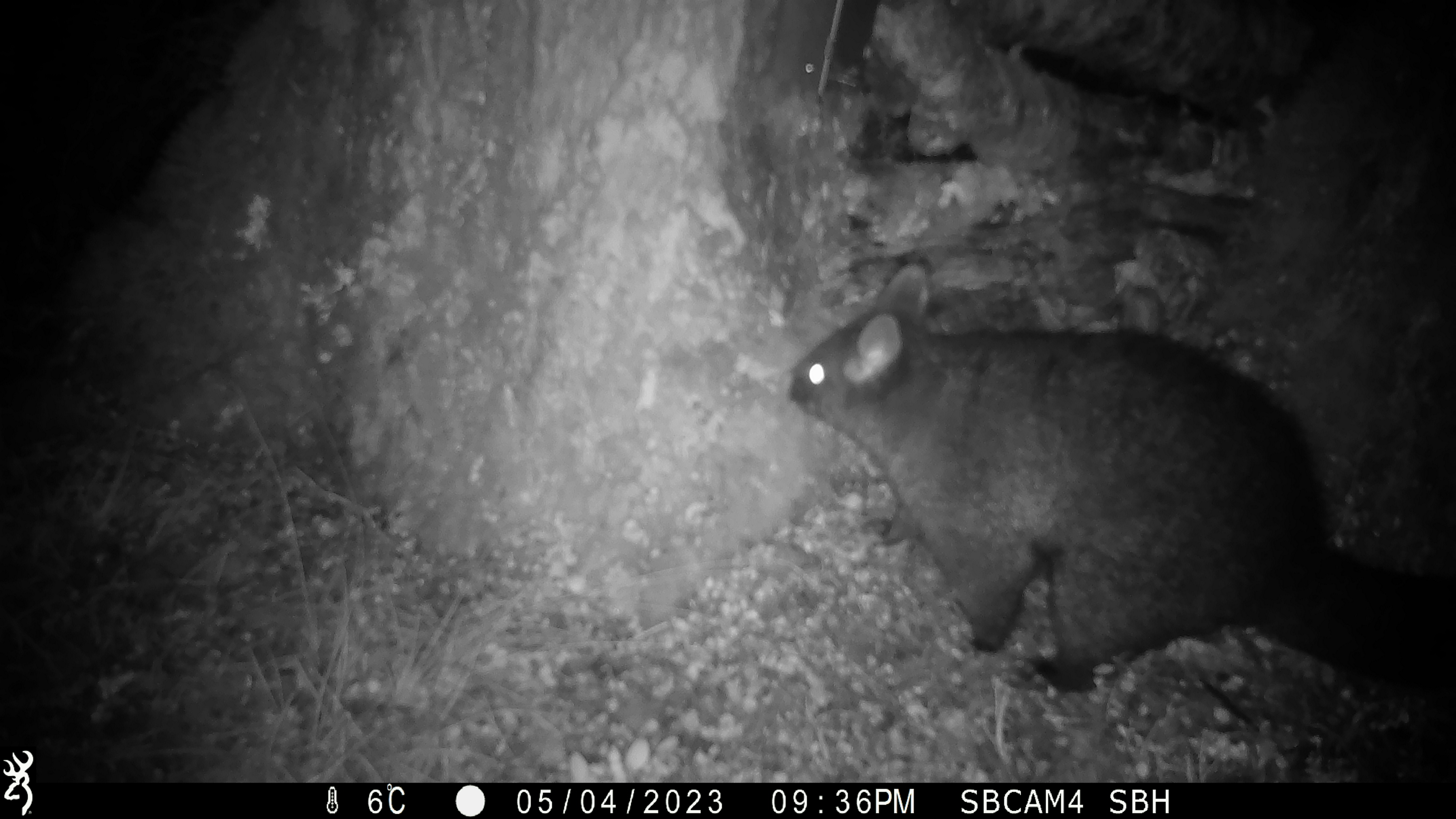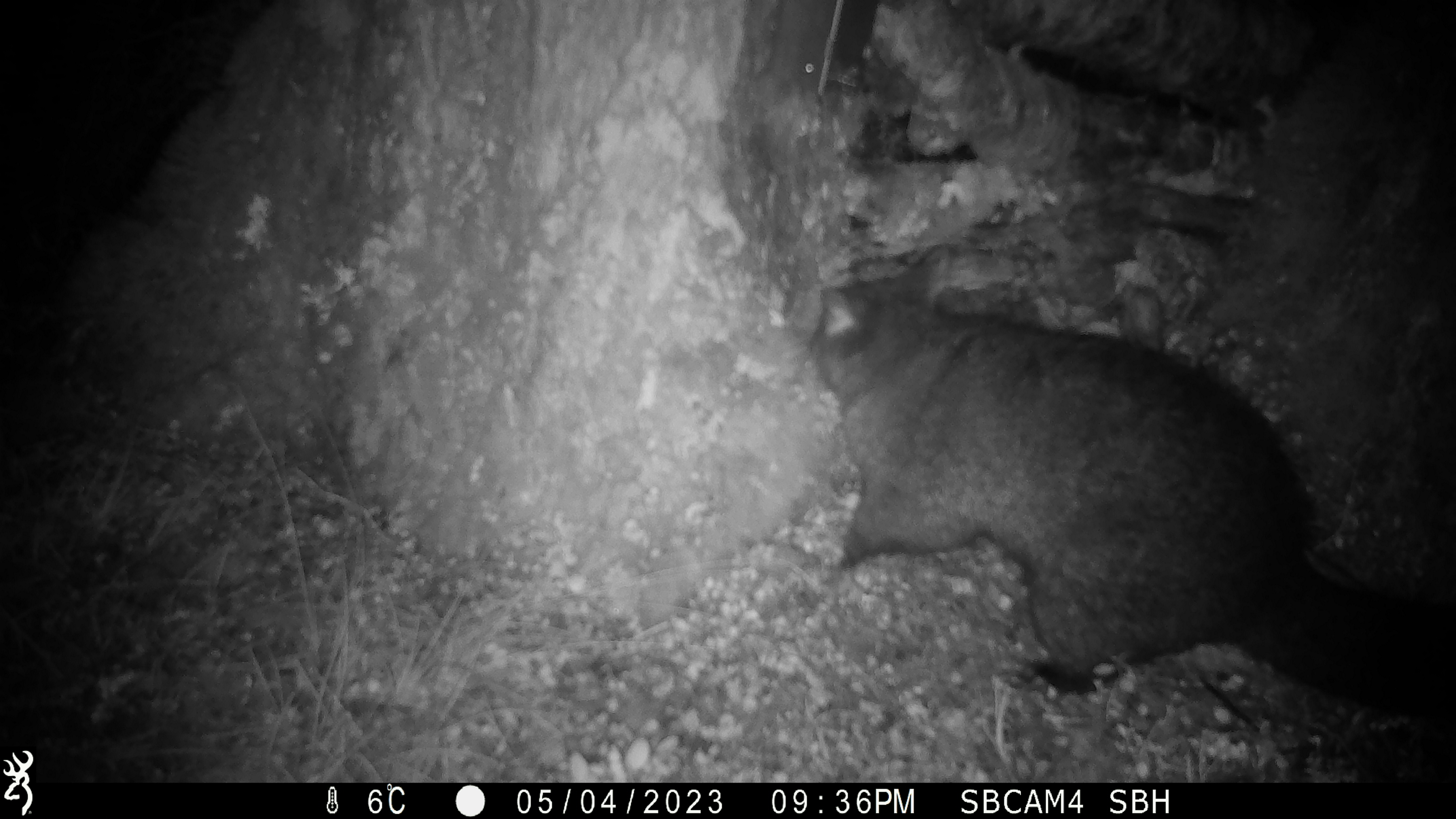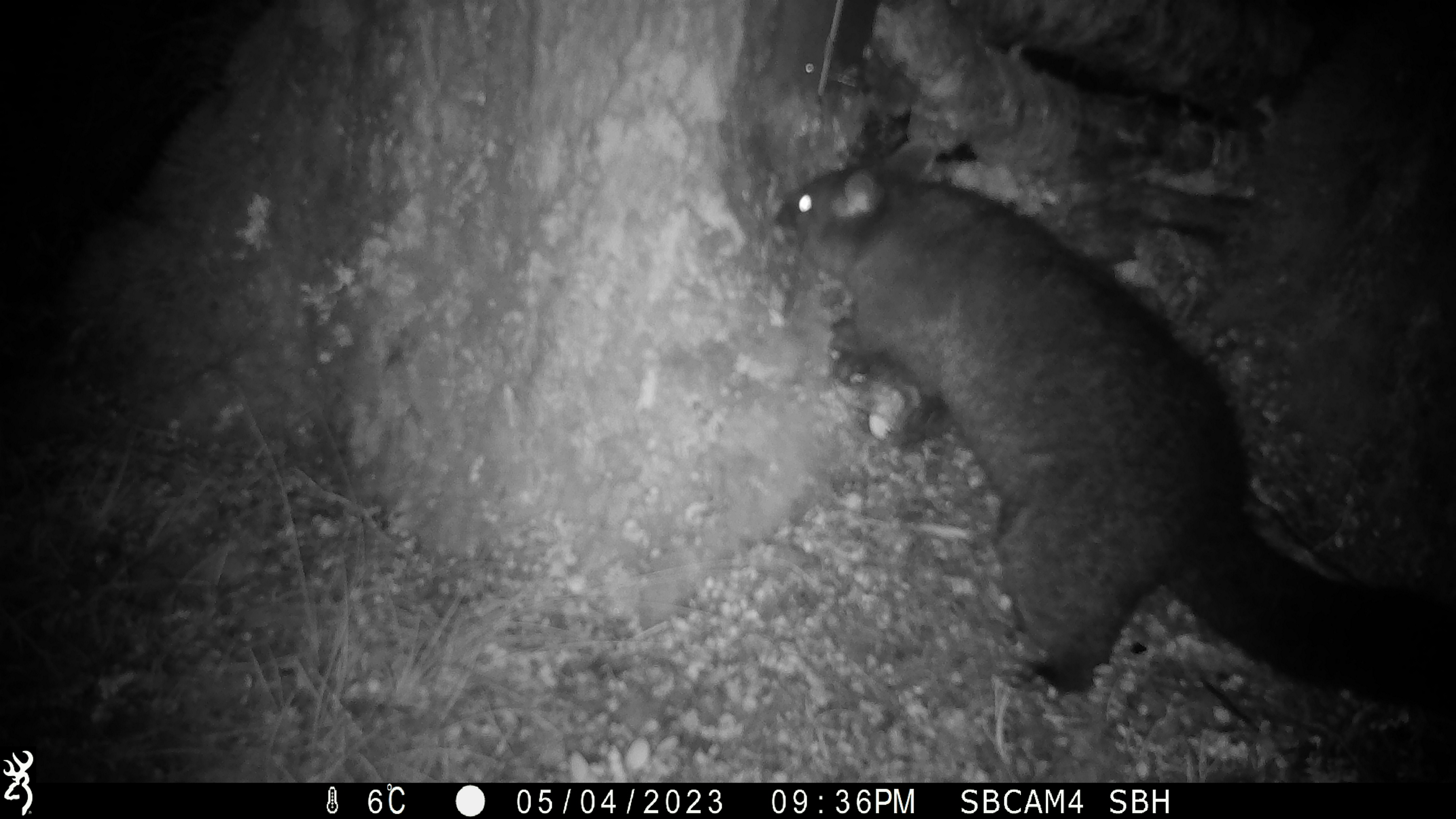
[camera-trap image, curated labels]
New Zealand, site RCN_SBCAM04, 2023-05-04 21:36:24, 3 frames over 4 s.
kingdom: Animalia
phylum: Chordata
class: Mammalia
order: Diprotodontia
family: Phalangeridae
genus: Trichosurus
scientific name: Trichosurus vulpecula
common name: common brushtail possum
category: possum